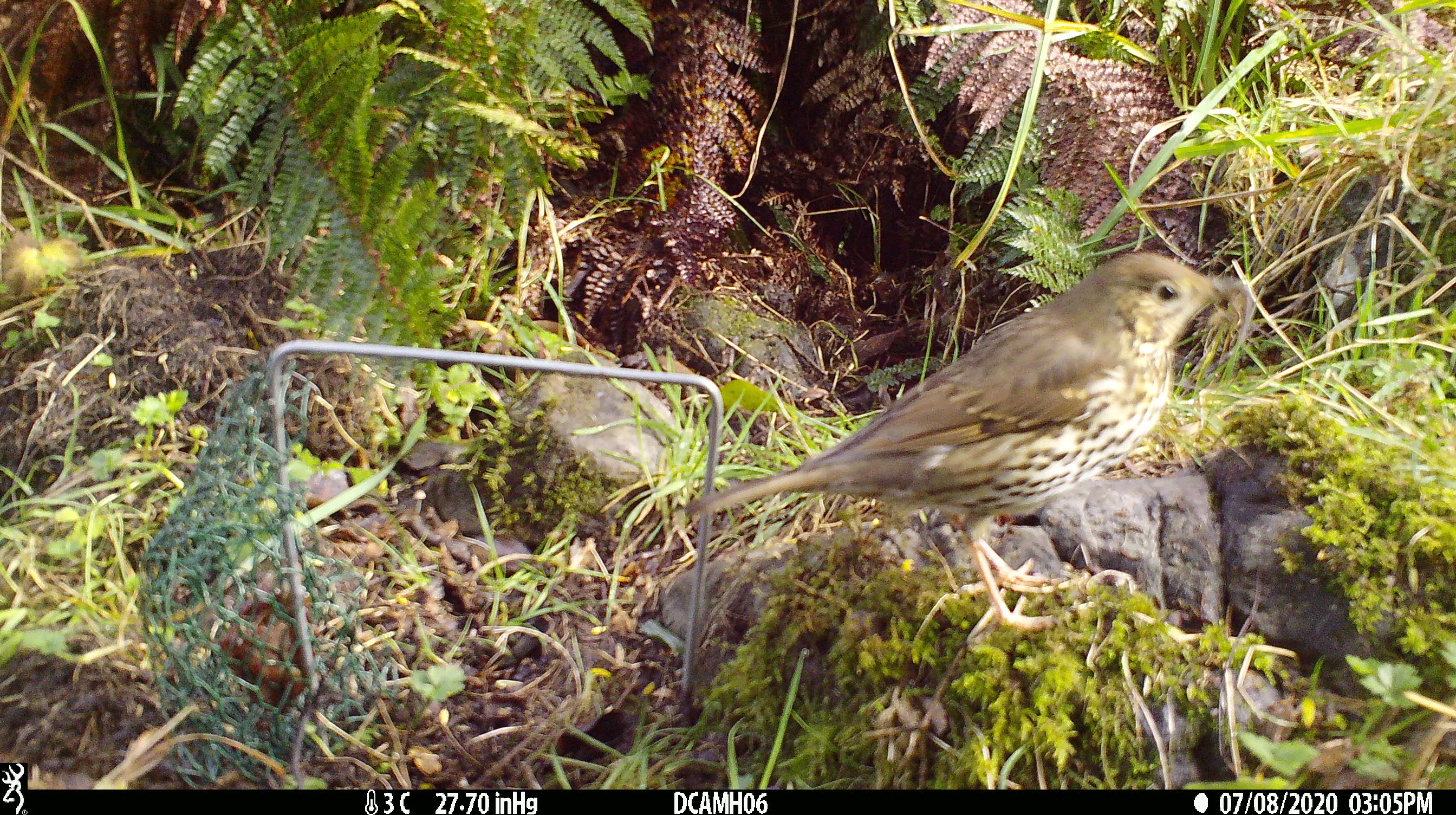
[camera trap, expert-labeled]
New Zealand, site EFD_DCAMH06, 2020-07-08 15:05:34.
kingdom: Animalia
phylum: Chordata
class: Aves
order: Passeriformes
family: Turdidae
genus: Turdus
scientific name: Turdus philomelos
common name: song thrush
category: thrush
Thrush (song thrush) (Turdus philomelos).